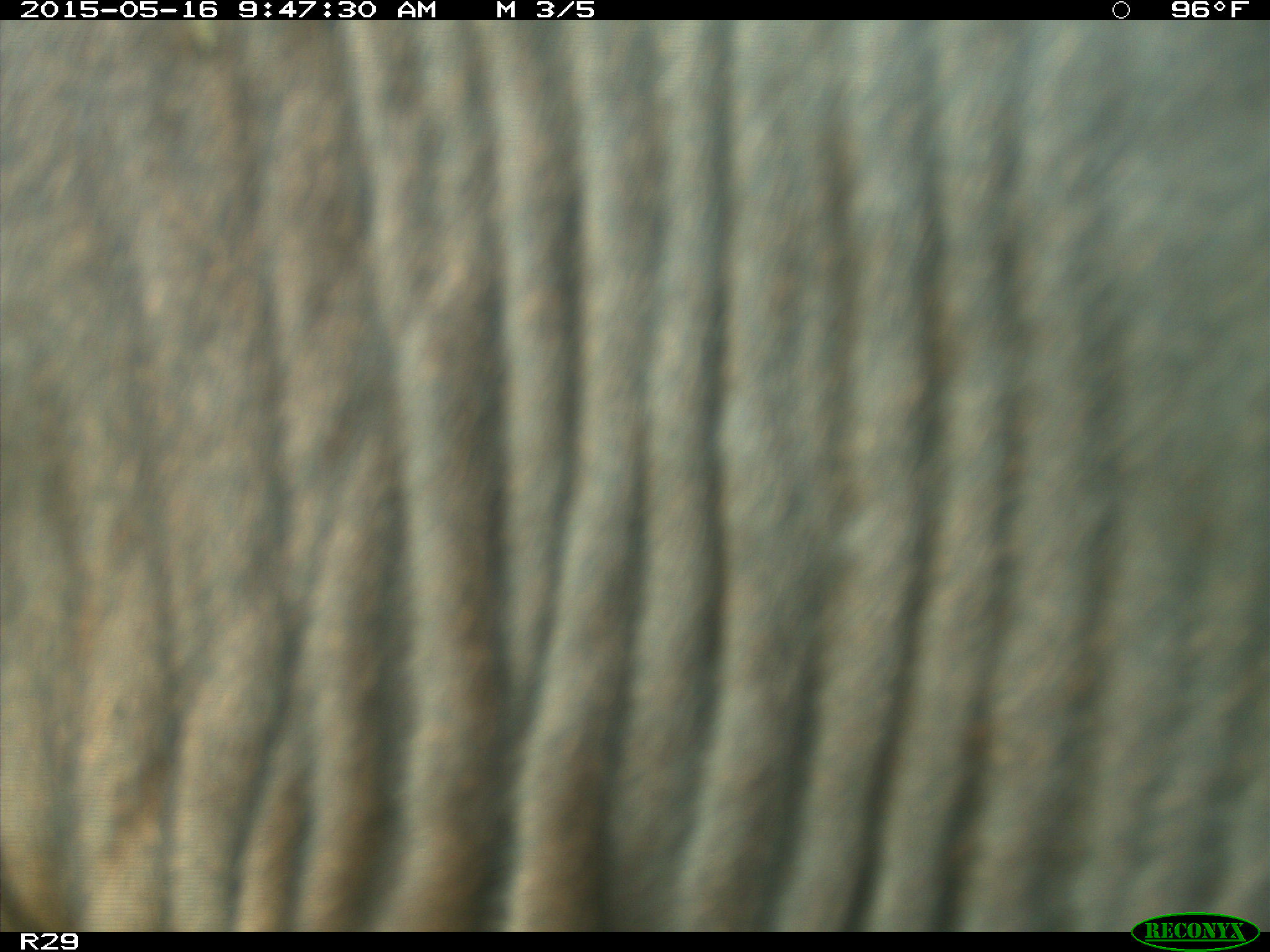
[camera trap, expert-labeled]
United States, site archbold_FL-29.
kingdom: Animalia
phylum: Chordata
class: Mammalia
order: Artiodactyla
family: Bovidae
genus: Bos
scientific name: Bos taurus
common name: domestic cow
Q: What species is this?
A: Bos taurus (domestic cow).